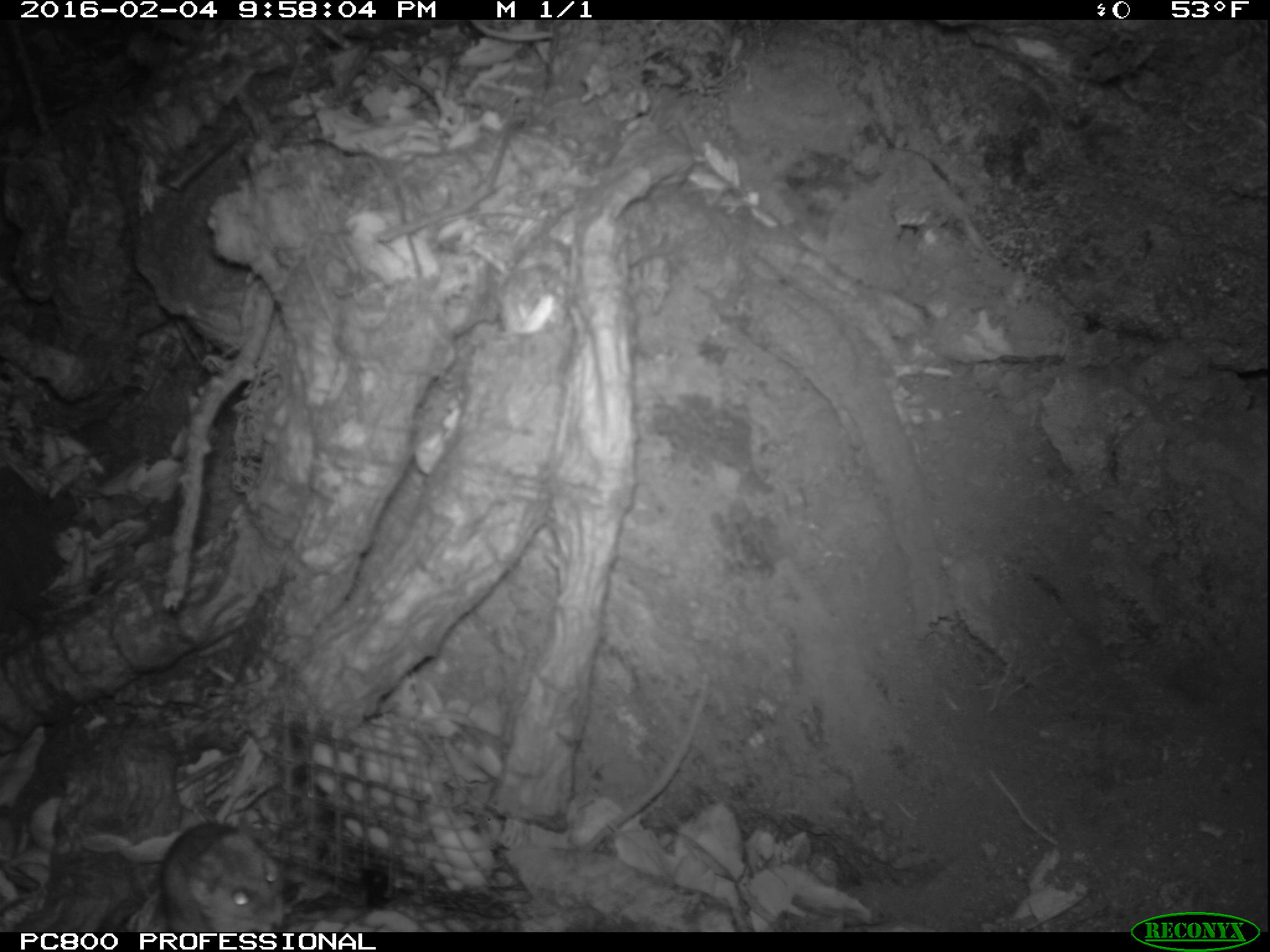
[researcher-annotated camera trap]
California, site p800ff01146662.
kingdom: Animalia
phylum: Chordata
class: Mammalia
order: Rodentia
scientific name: Rodentia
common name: rodent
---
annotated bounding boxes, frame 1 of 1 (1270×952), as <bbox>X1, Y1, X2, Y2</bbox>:
rodent: <bbox>158, 821, 284, 927</bbox>